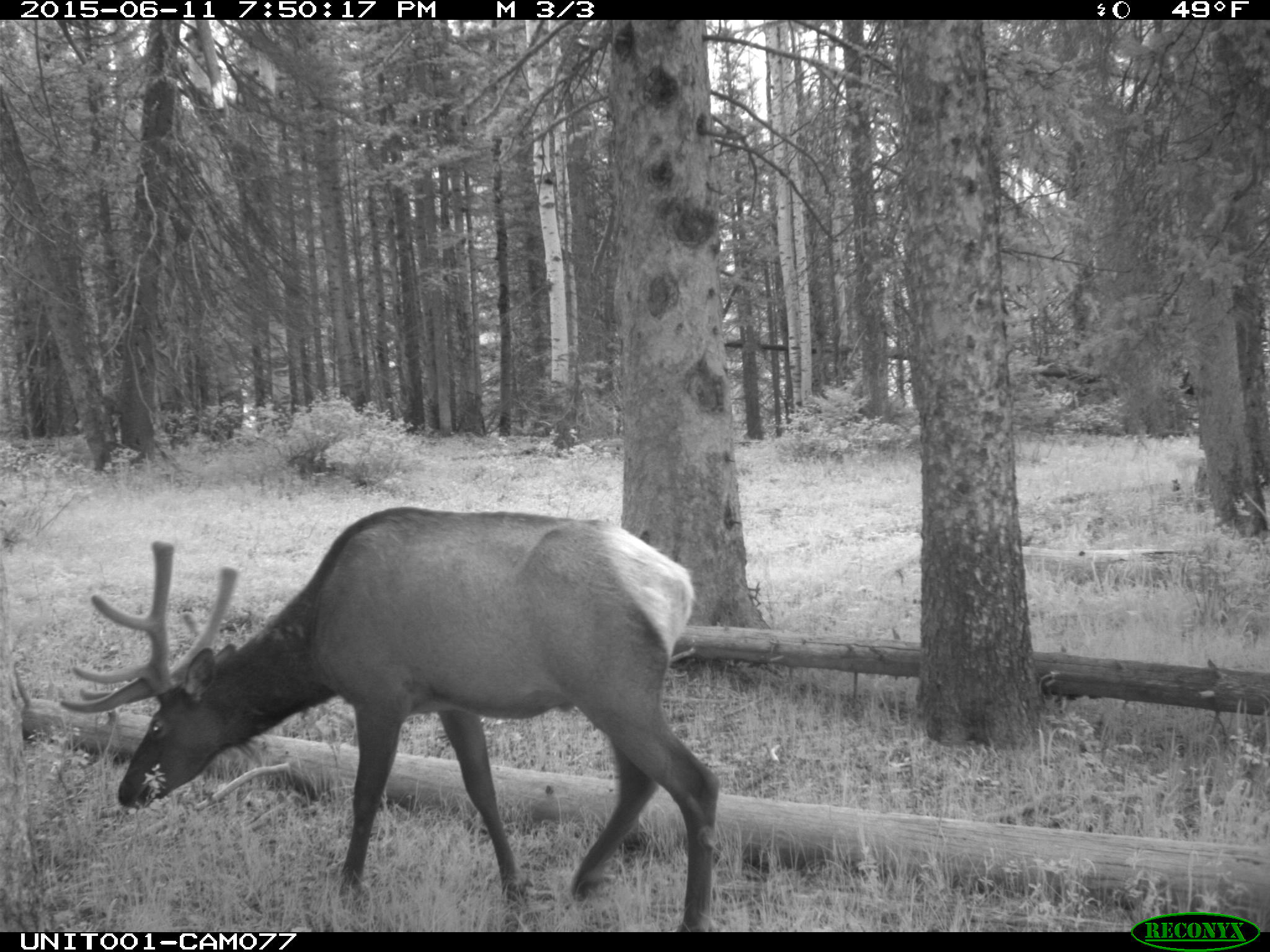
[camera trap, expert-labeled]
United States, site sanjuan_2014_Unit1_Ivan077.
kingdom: Animalia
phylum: Chordata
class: Mammalia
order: Artiodactyla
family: Cervidae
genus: Cervus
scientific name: Cervus elaphus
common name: red deer